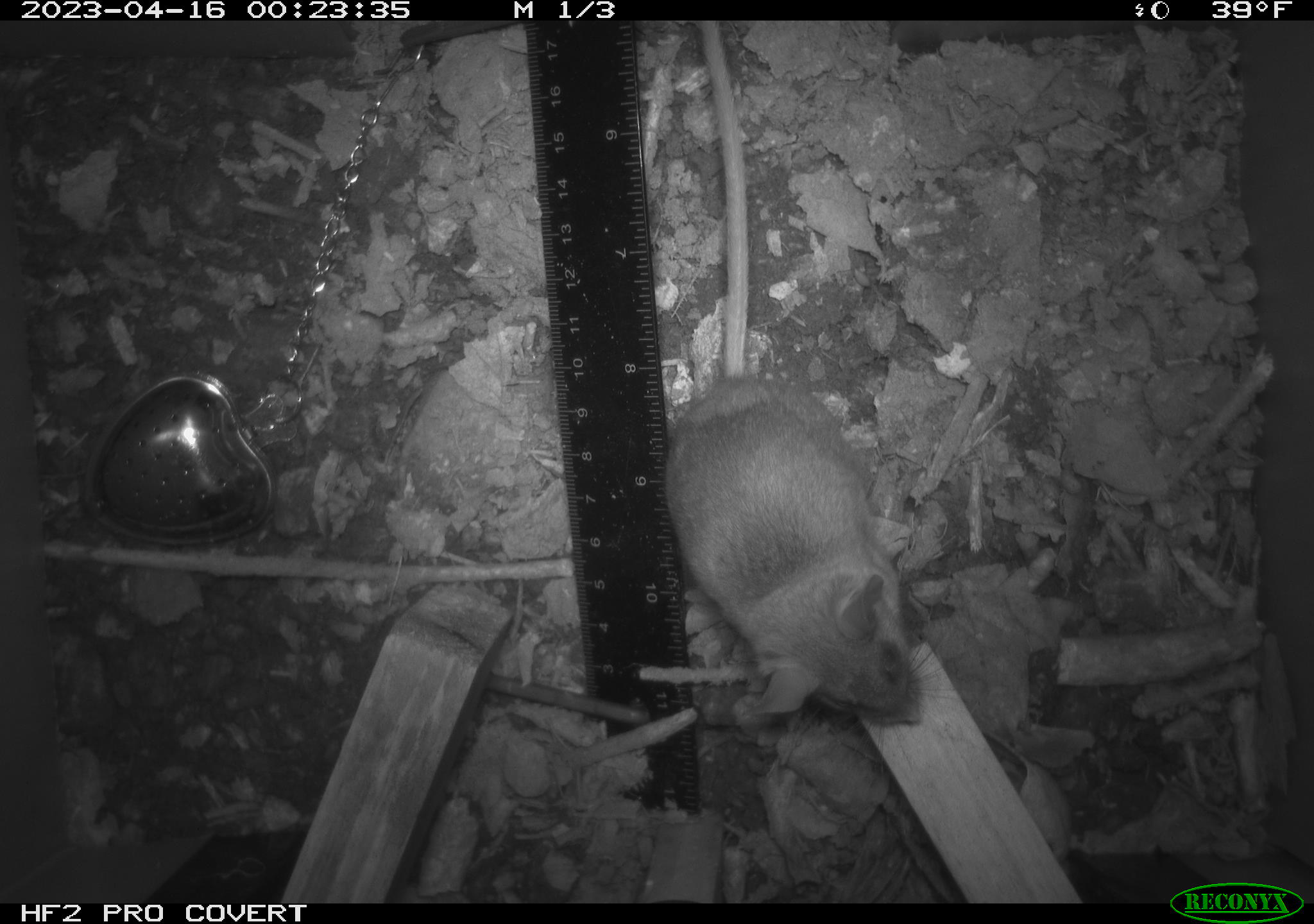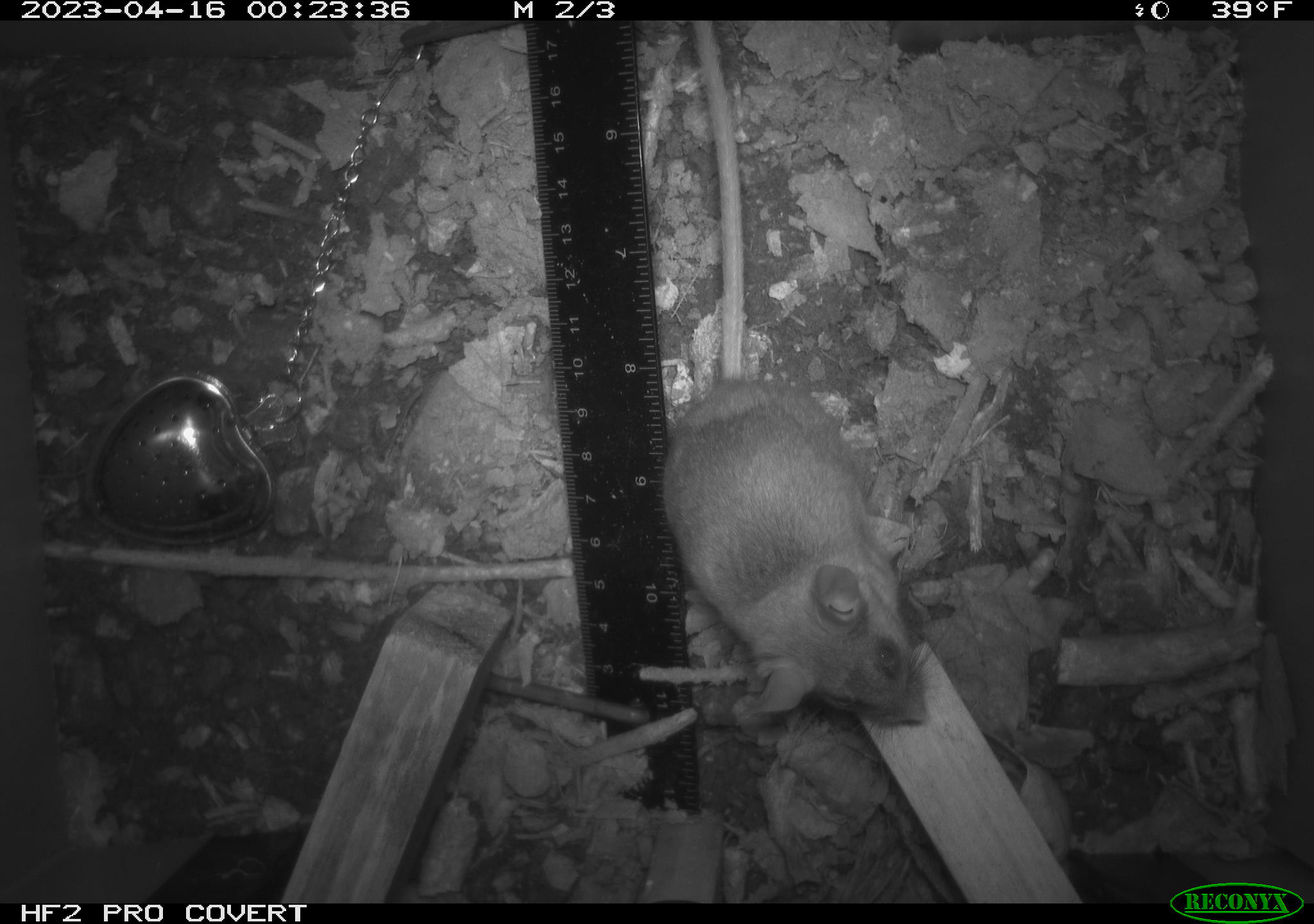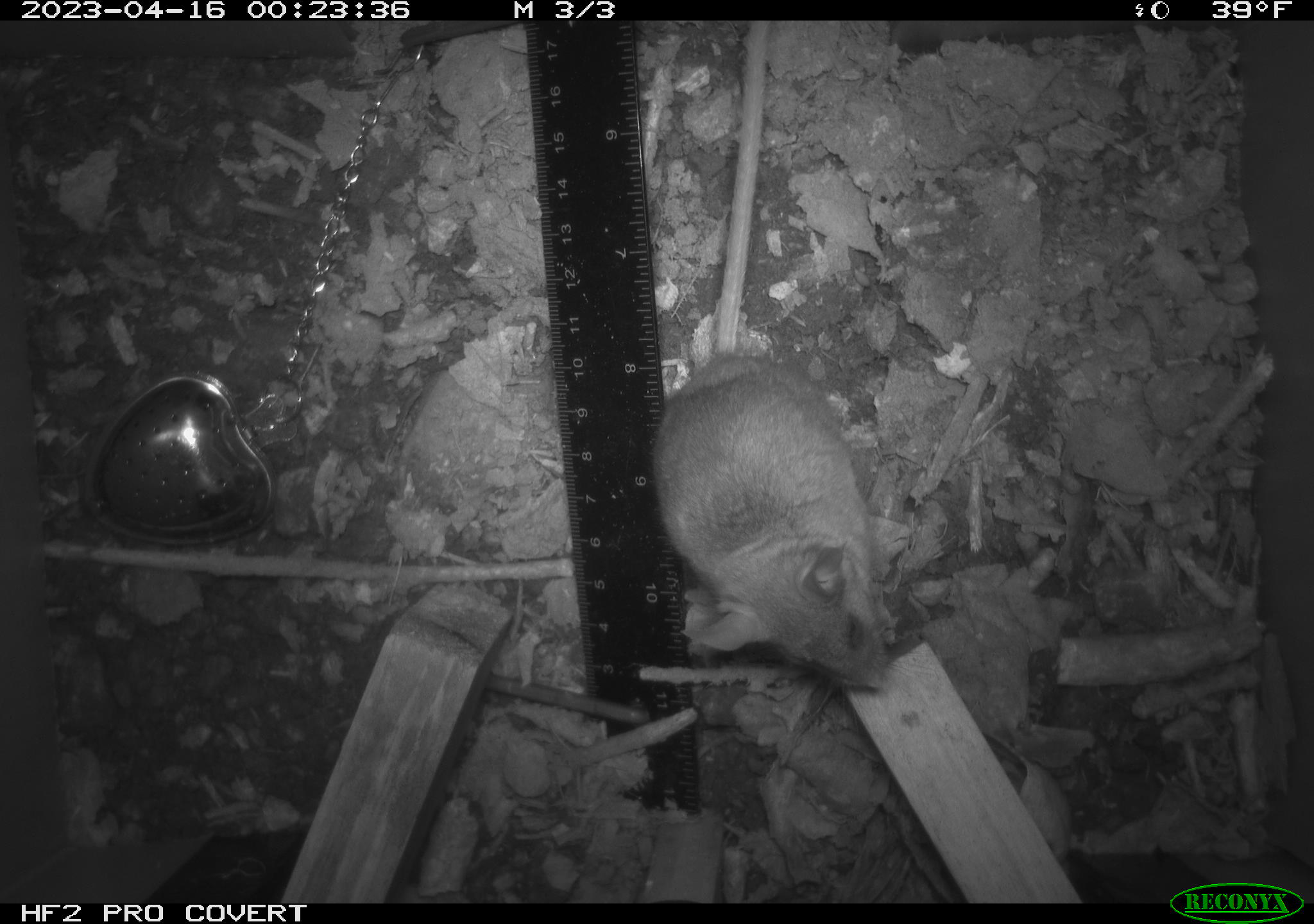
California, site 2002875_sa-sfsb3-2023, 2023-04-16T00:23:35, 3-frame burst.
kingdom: Animalia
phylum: Chordata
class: Mammalia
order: Rodentia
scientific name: Rodentia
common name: mouse species